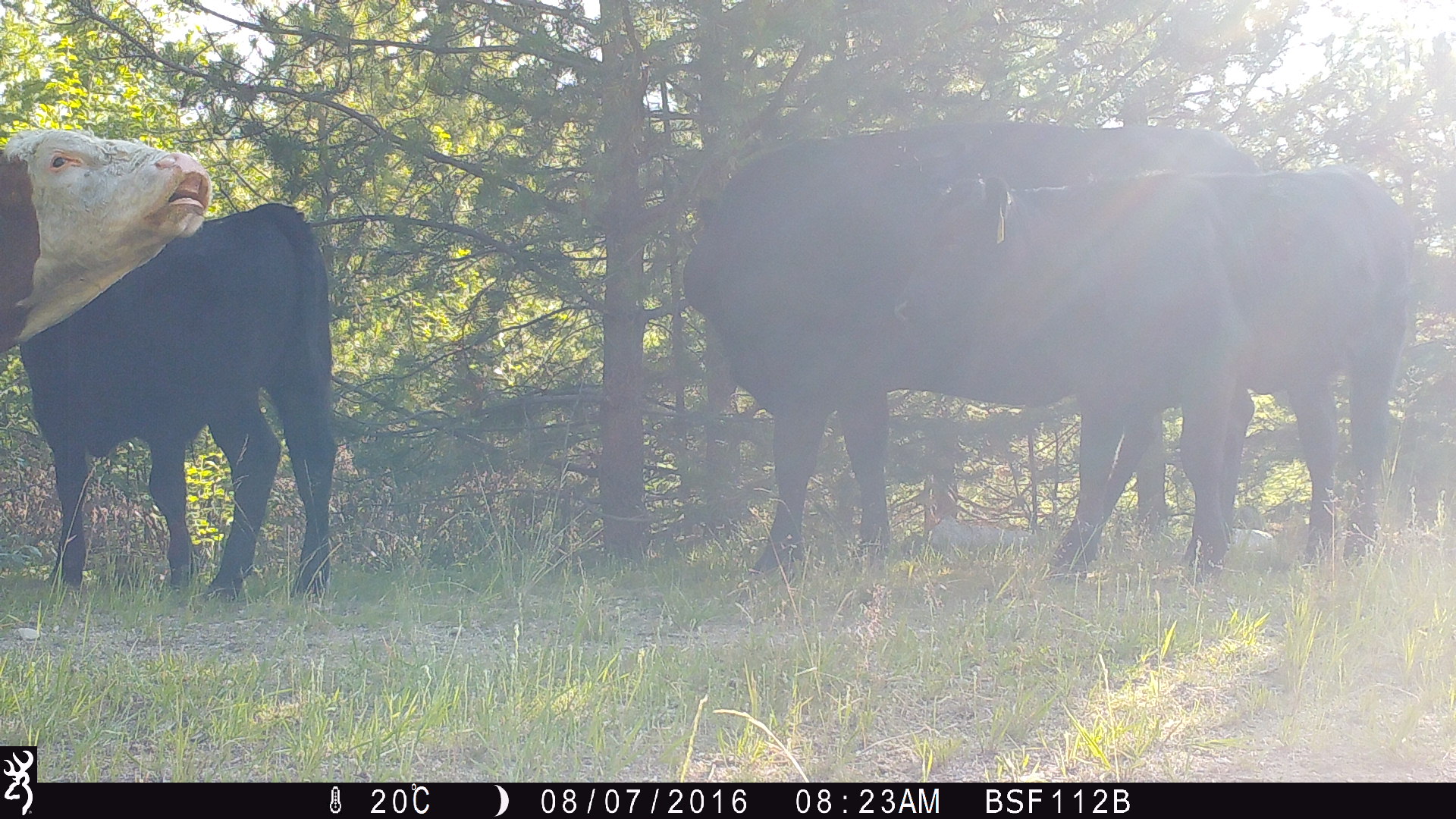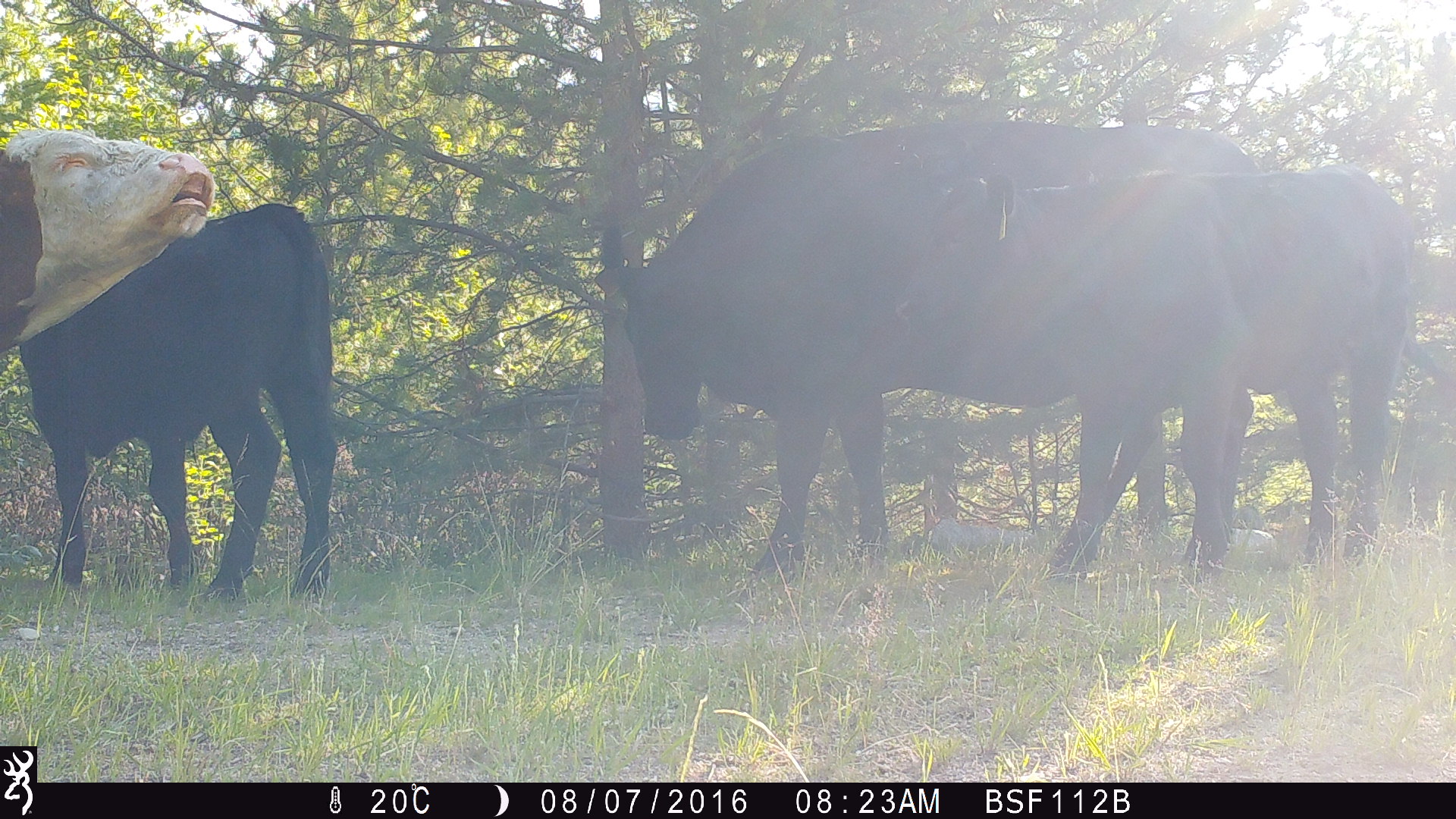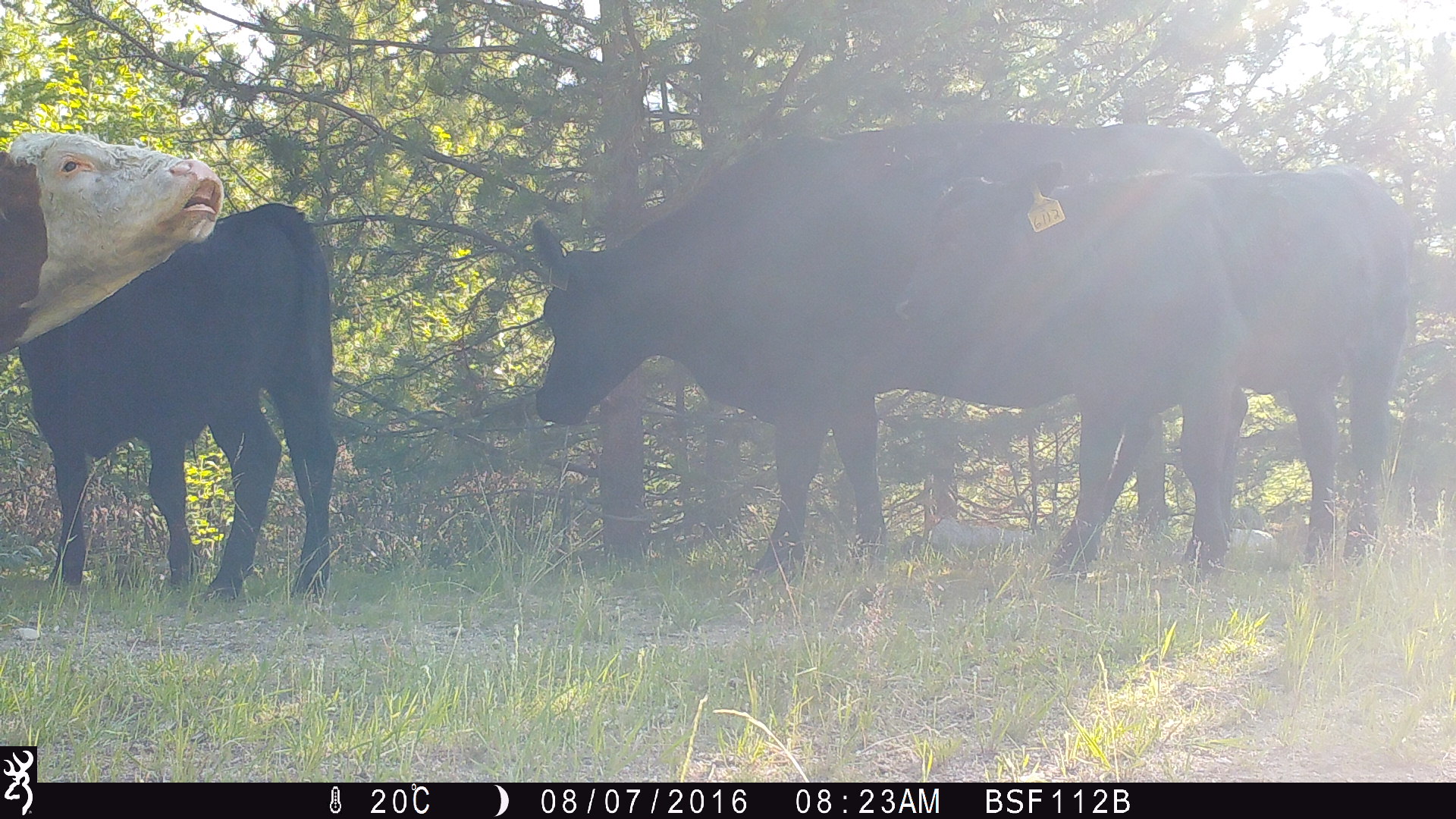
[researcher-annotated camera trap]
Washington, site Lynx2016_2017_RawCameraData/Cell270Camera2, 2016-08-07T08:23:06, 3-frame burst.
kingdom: Animalia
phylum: Chordata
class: Mammalia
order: Artiodactyla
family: Bovidae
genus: Bos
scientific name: Bos taurus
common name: domestic cattle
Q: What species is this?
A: Domestic cattle (Bos taurus).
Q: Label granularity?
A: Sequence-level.